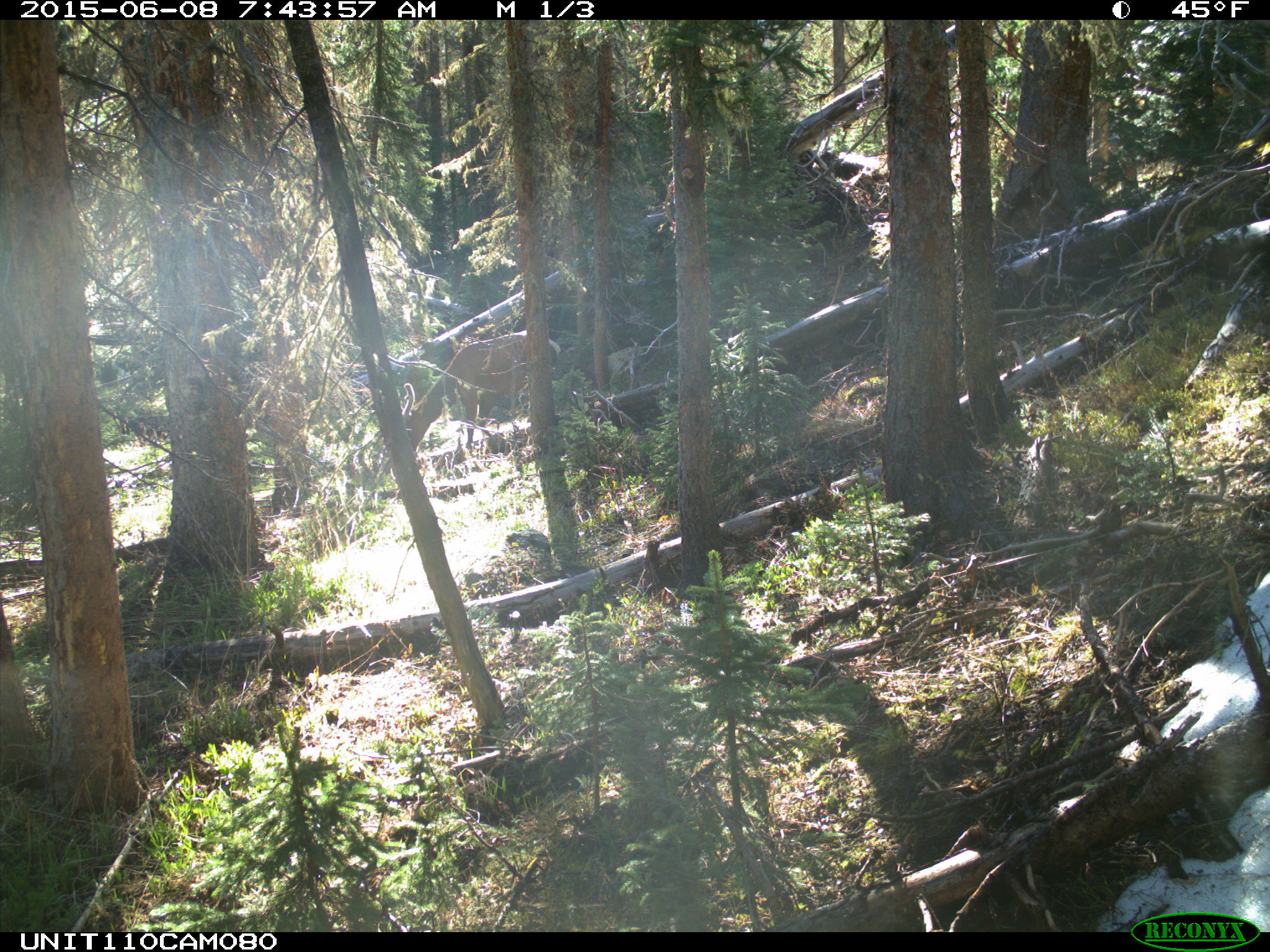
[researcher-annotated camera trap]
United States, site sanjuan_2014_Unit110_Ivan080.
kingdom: Animalia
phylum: Chordata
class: Mammalia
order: Artiodactyla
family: Cervidae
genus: Cervus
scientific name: Cervus elaphus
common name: red deer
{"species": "Cervus elaphus (red deer)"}